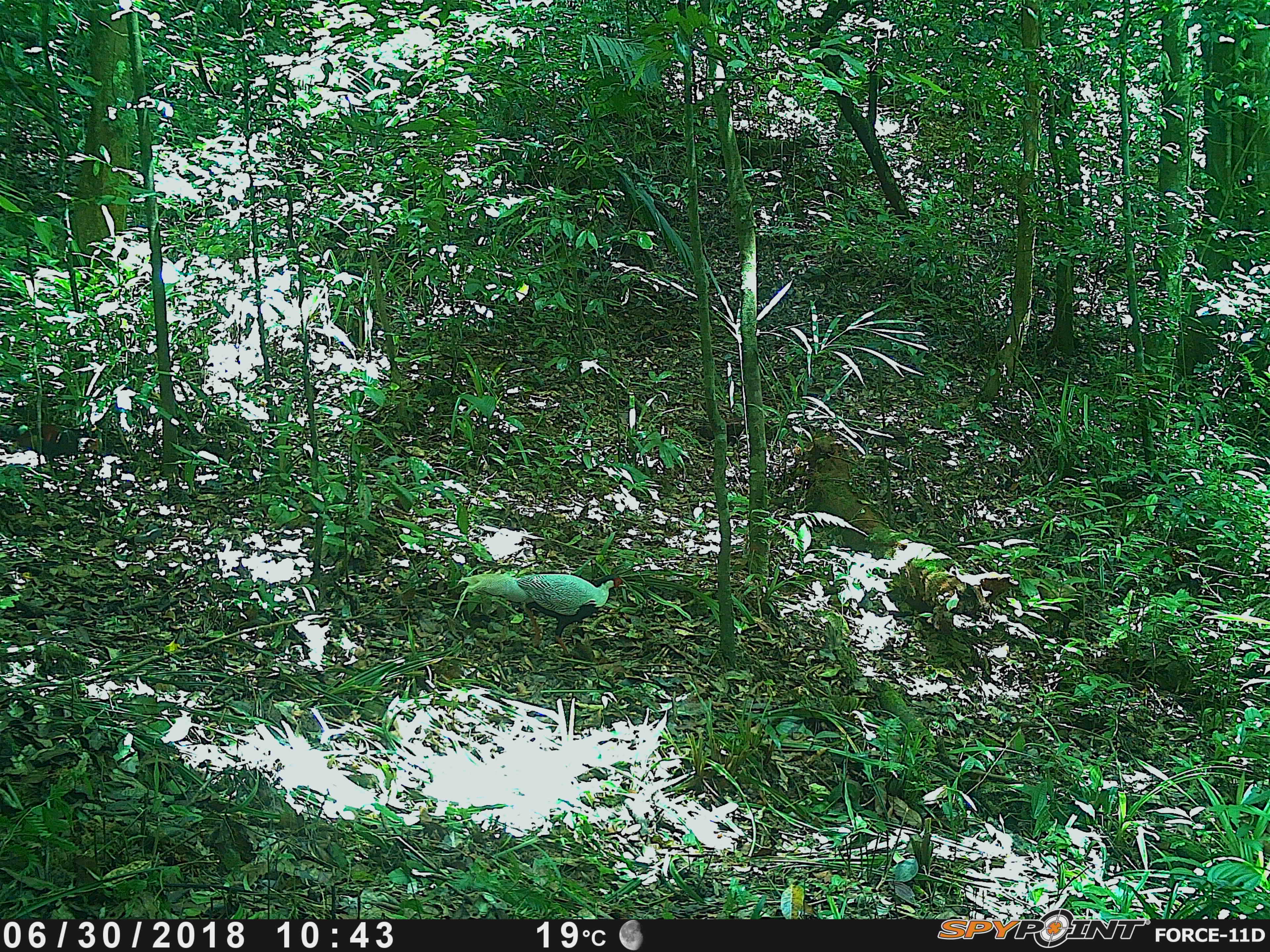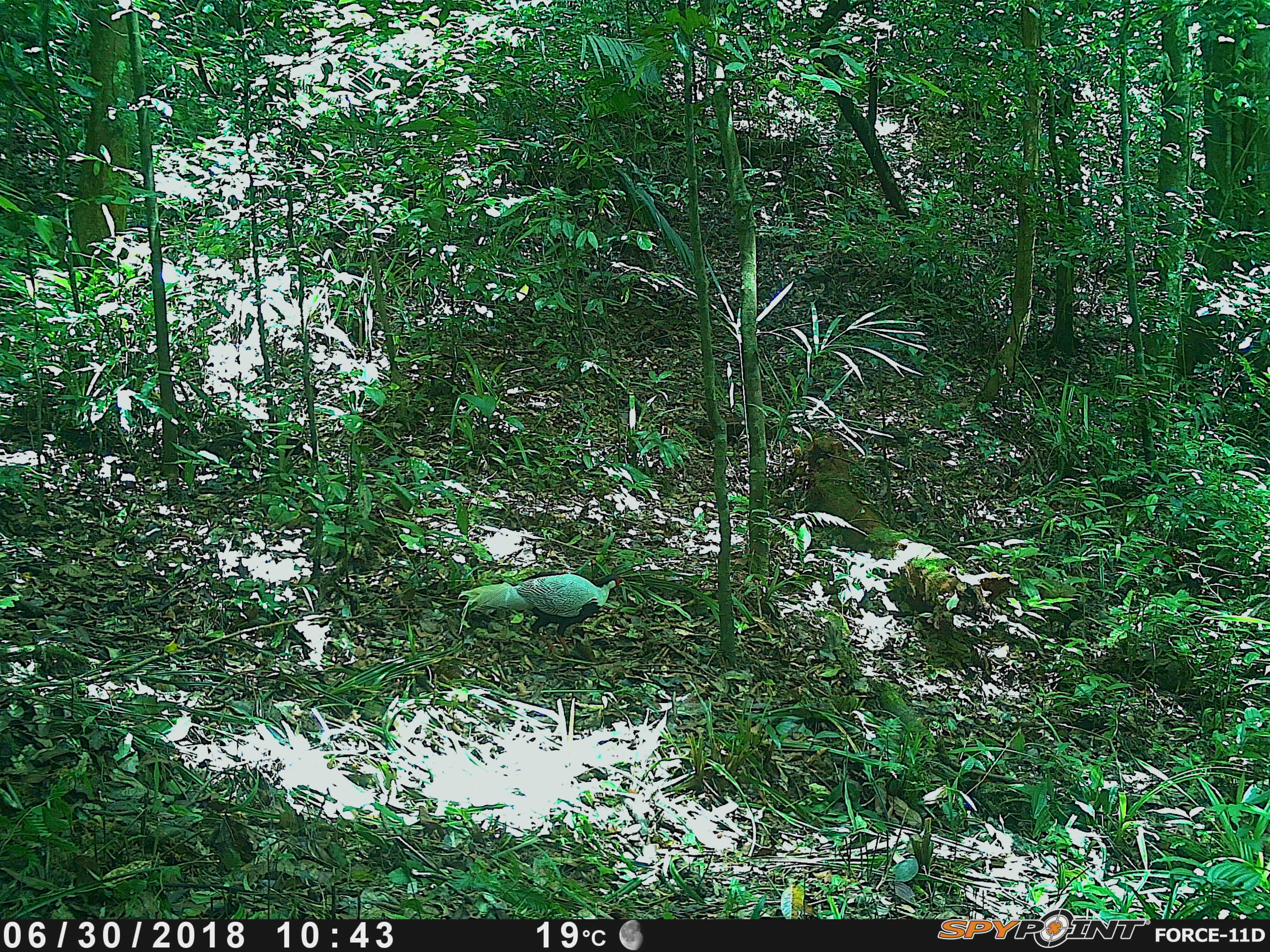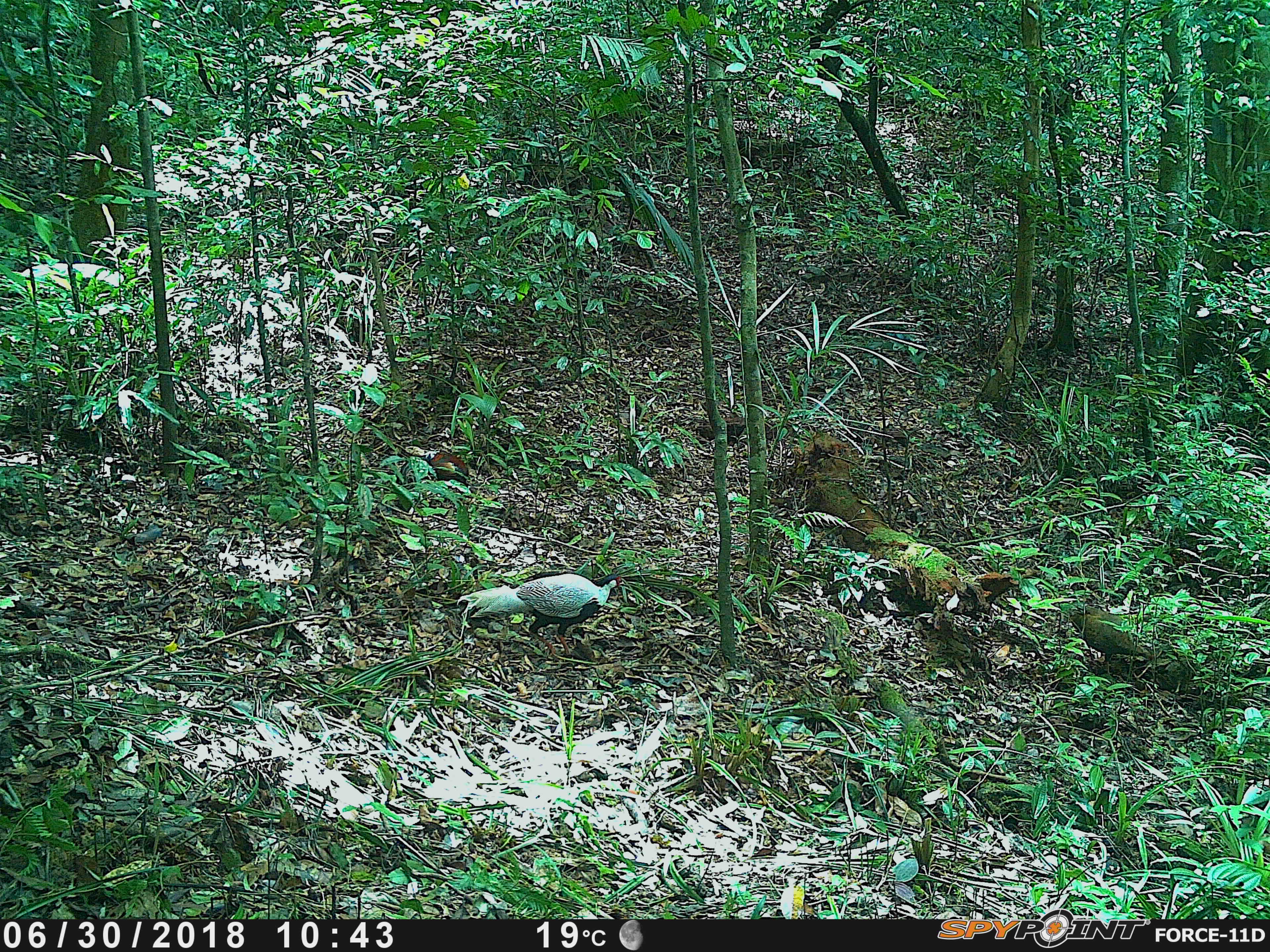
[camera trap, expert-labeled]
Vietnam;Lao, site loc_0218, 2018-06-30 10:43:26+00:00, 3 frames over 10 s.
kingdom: Animalia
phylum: Chordata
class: Aves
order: Galliformes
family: Phasianidae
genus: Lophura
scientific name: Lophura nycthemera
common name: silver pheasant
Silver pheasant (Lophura nycthemera). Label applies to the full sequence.